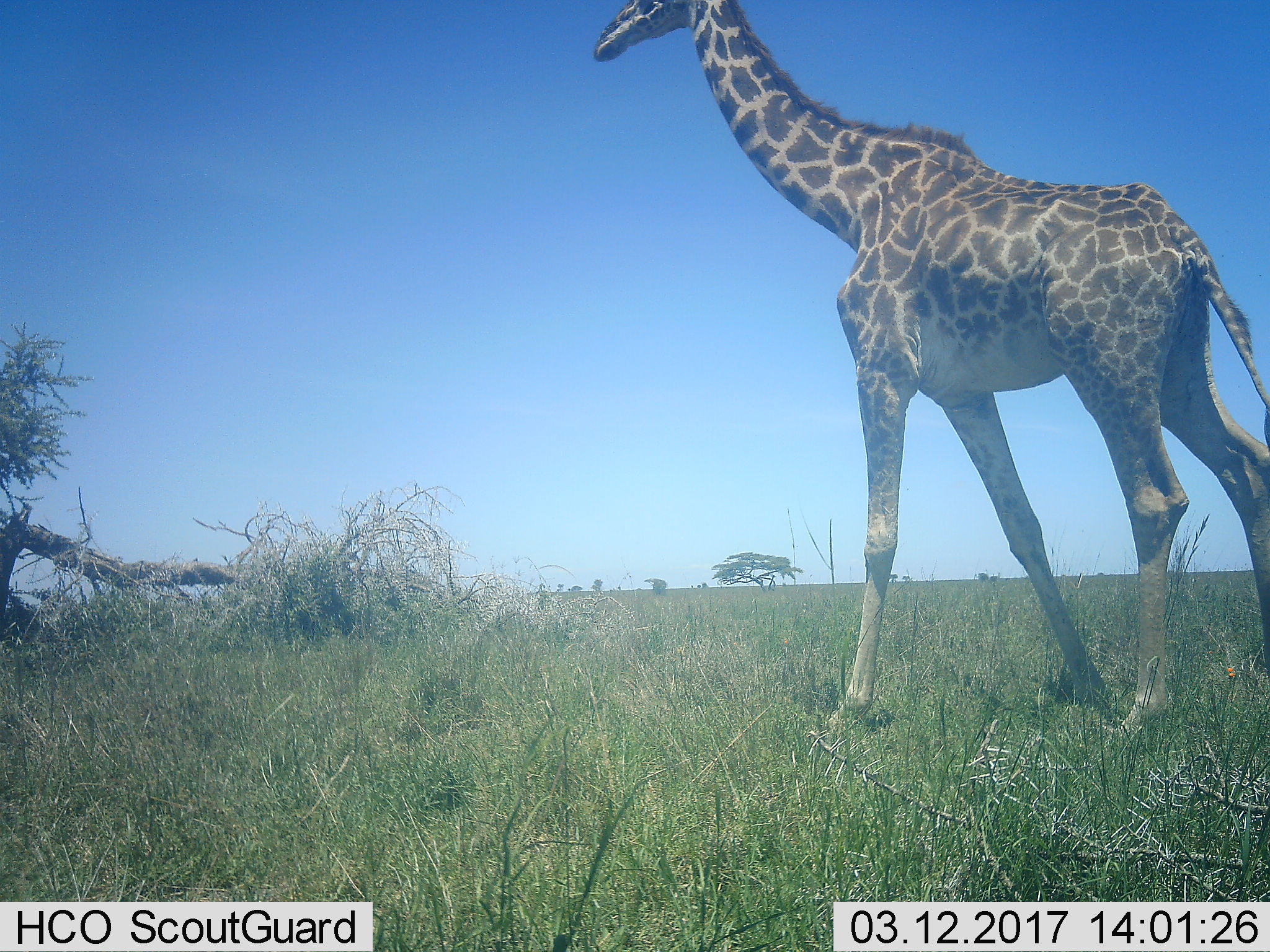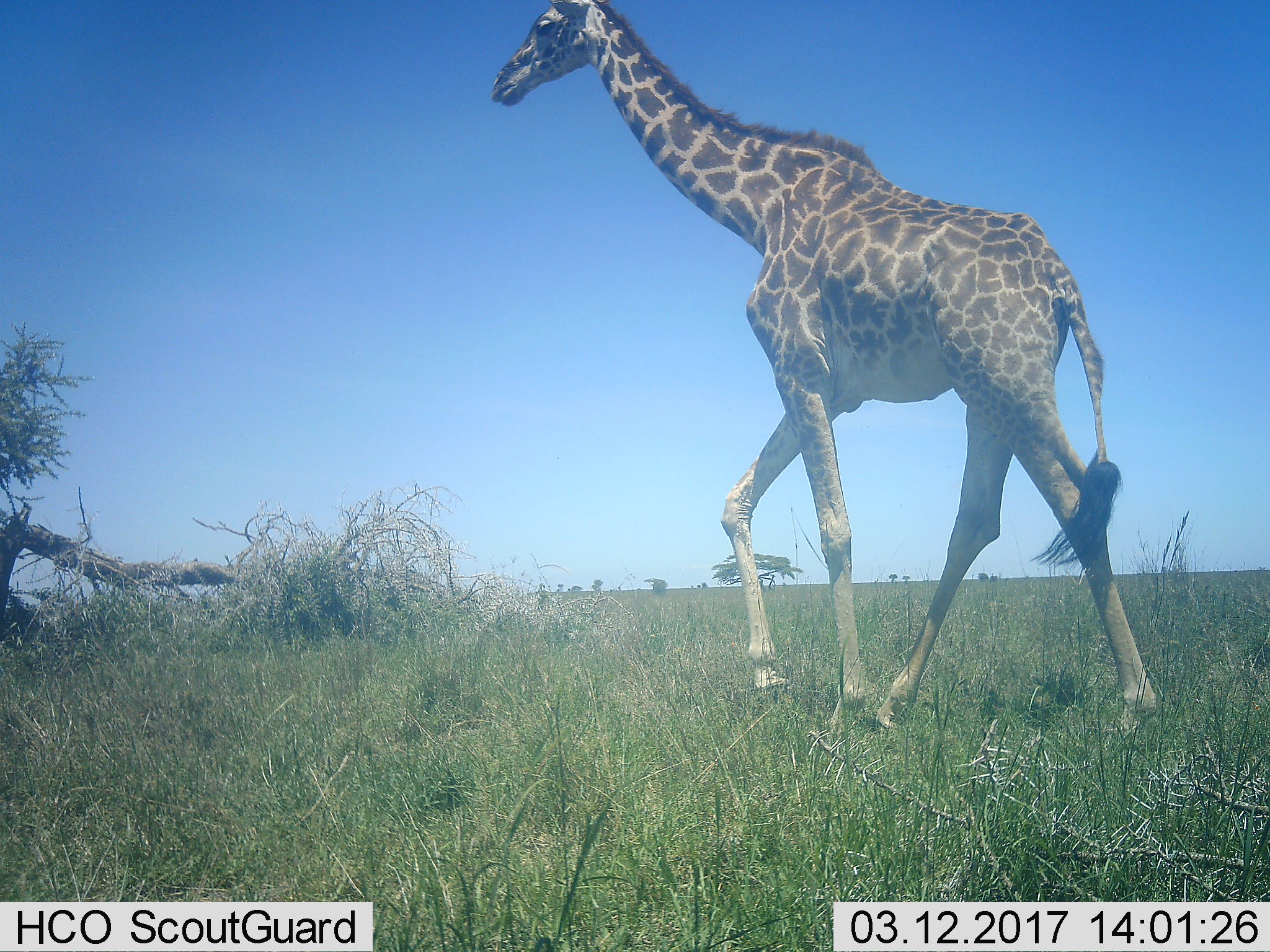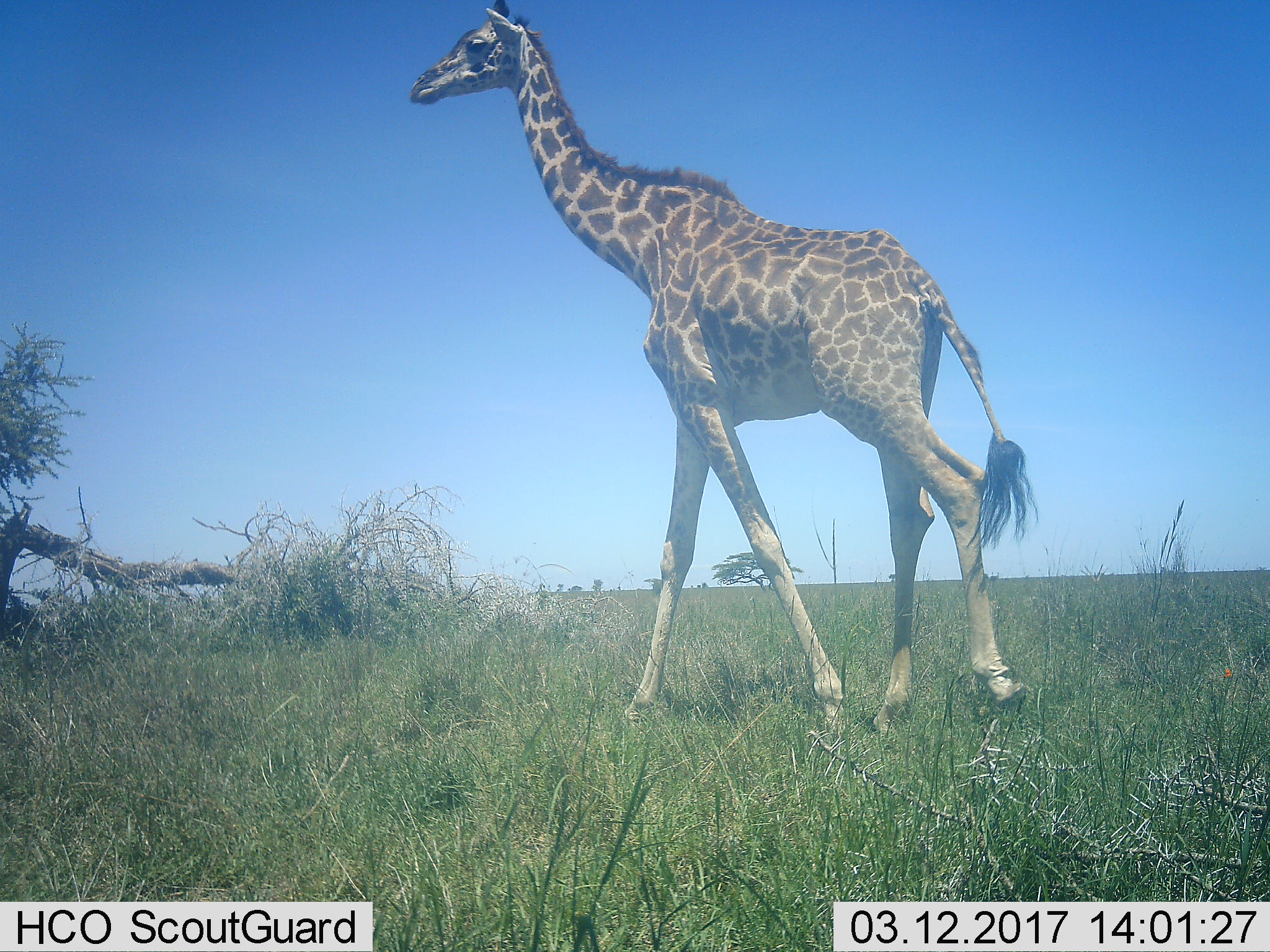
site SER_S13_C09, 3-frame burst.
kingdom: Animalia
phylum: Chordata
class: Mammalia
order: Artiodactyla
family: Giraffidae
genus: Giraffa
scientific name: Giraffa camelopardalis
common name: giraffe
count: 1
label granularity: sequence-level